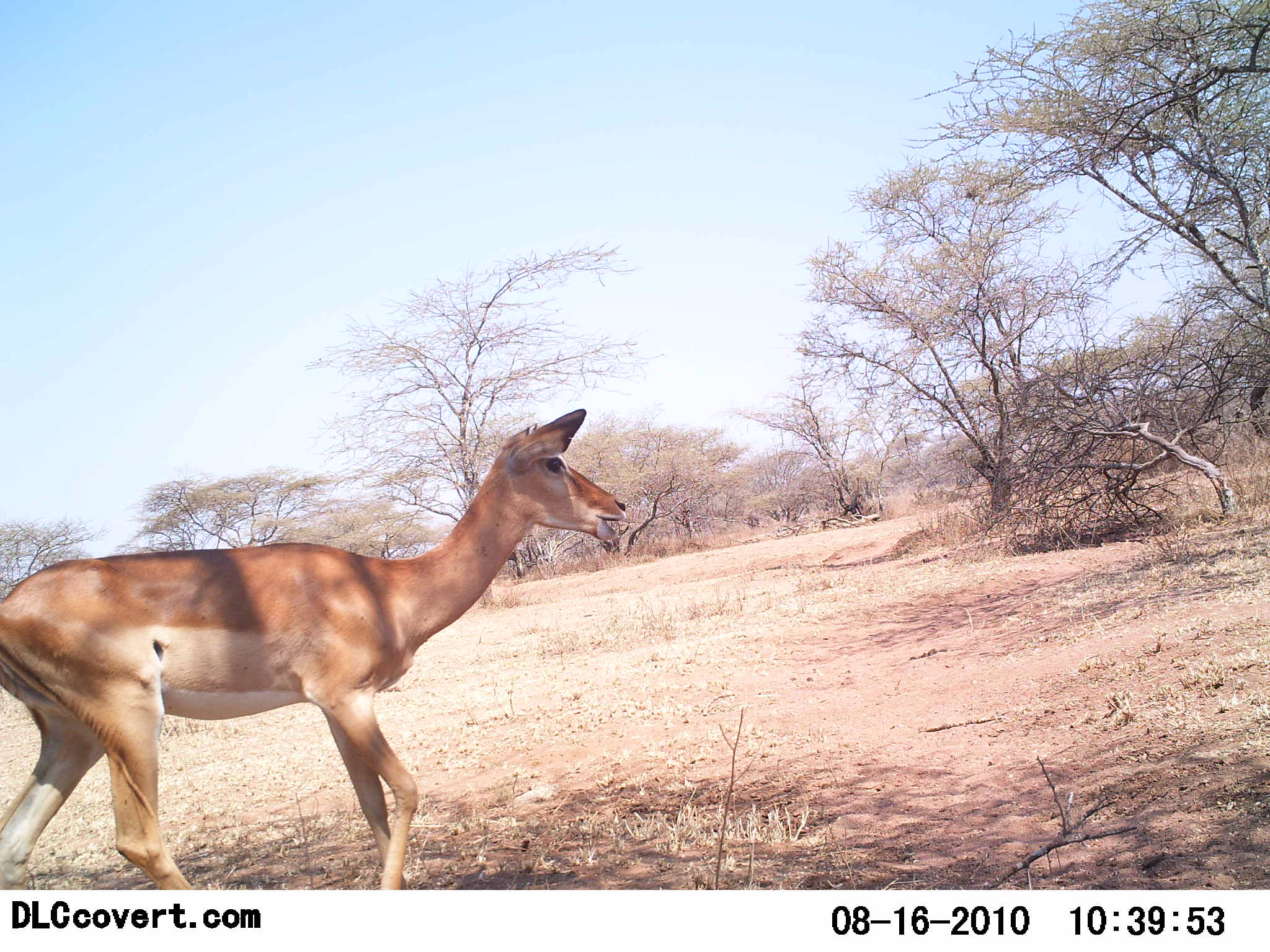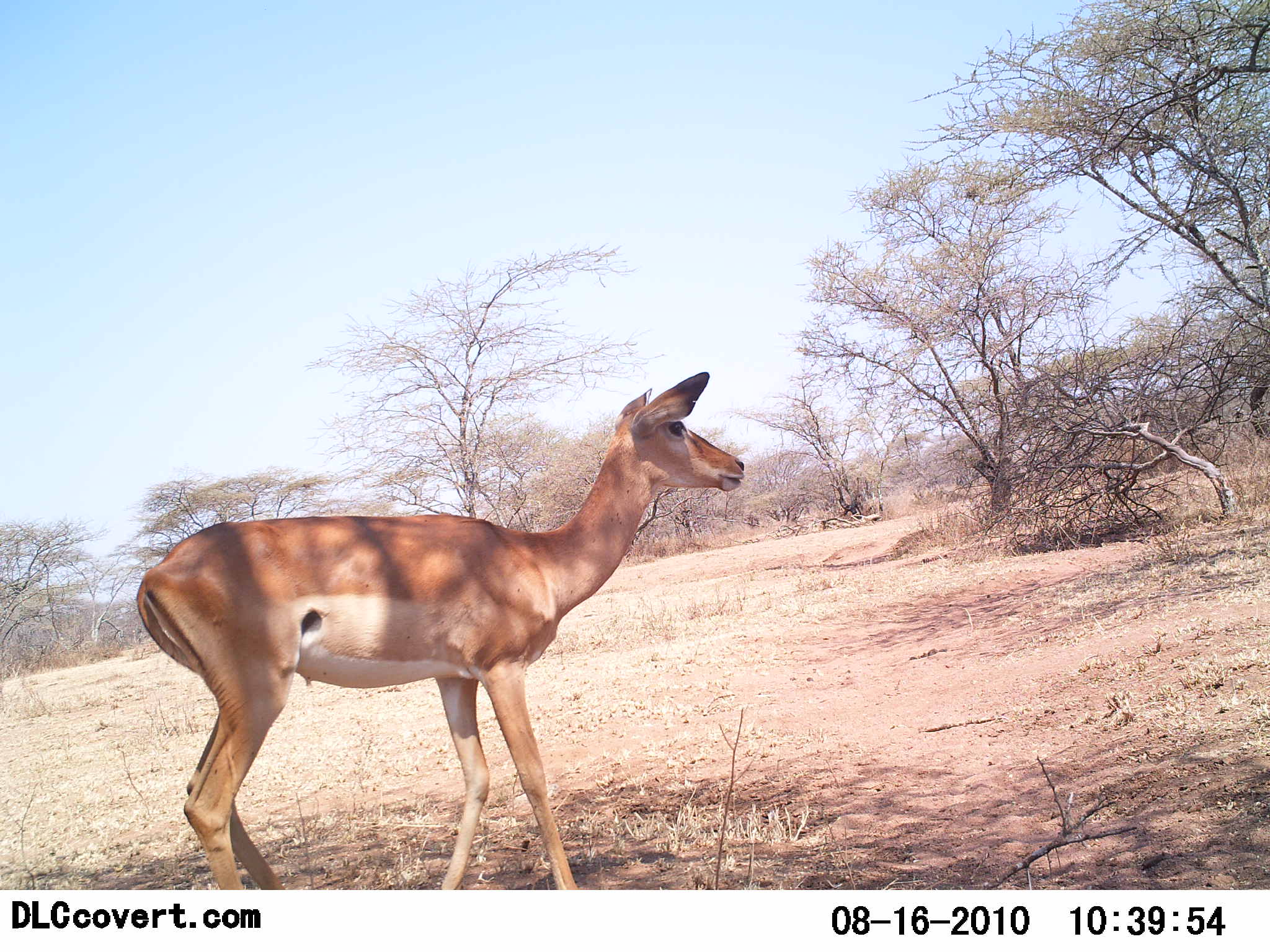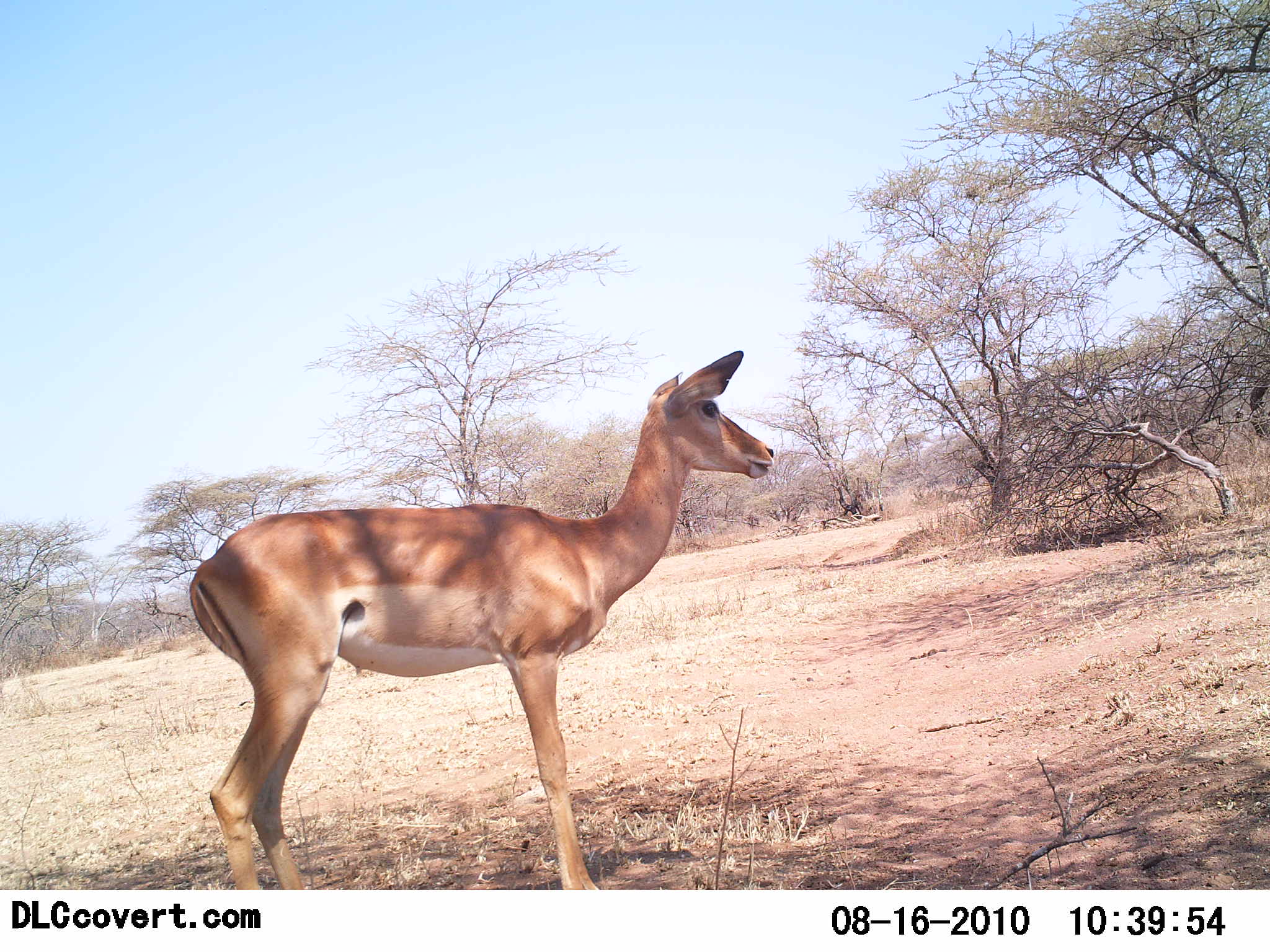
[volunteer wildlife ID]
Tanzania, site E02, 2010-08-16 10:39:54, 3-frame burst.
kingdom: Animalia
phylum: Chordata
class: Mammalia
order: Artiodactyla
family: Bovidae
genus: Nanger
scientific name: Nanger granti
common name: grant's gazelle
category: gazellegrants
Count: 1.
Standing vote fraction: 42%.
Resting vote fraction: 0%.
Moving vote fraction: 67%.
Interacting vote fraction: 0%.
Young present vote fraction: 0%.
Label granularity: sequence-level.